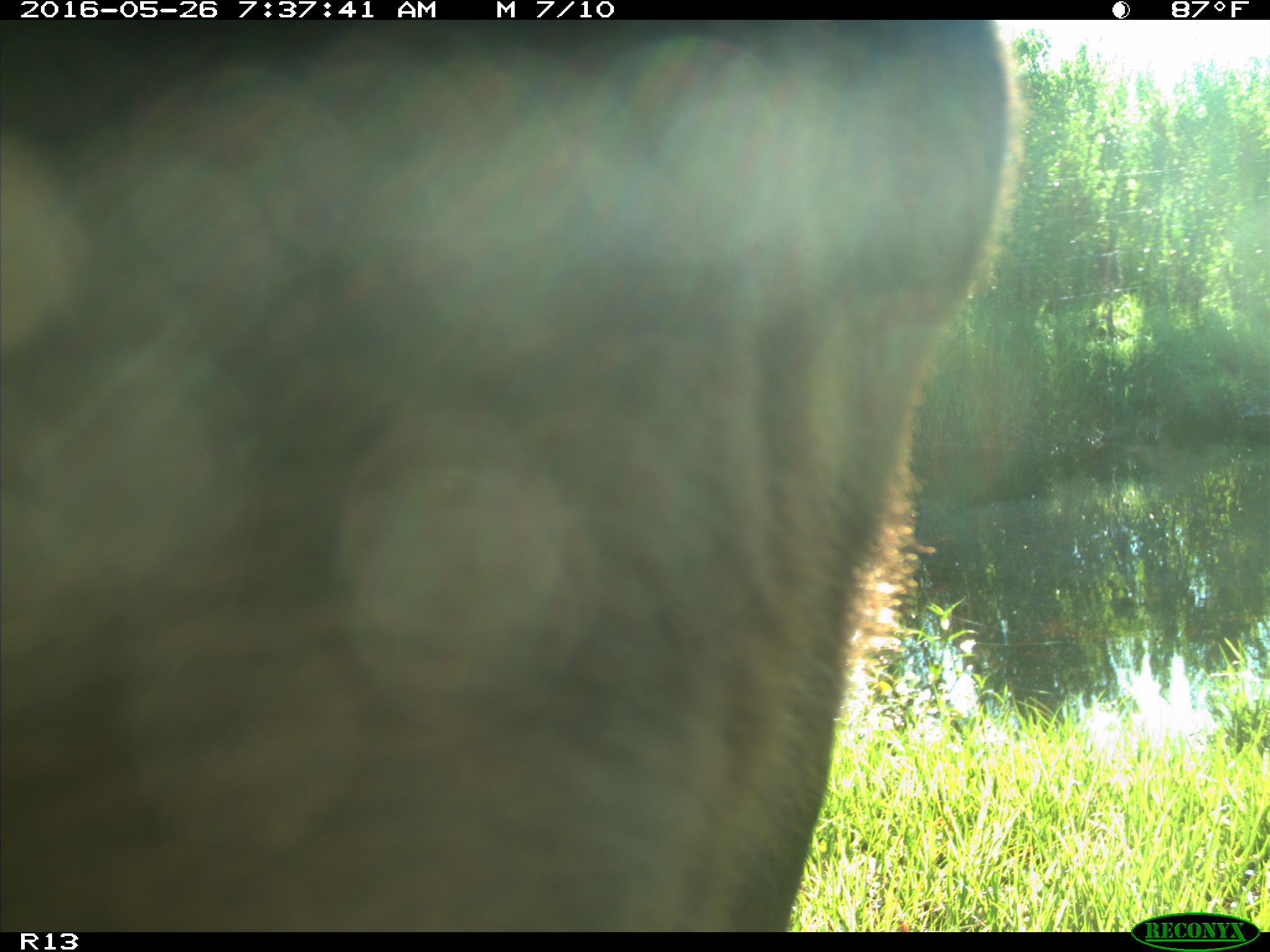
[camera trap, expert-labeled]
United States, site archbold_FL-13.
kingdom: Animalia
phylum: Chordata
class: Mammalia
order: Artiodactyla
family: Bovidae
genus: Bos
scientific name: Bos taurus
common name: domestic cow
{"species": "Bos taurus (domestic cow)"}